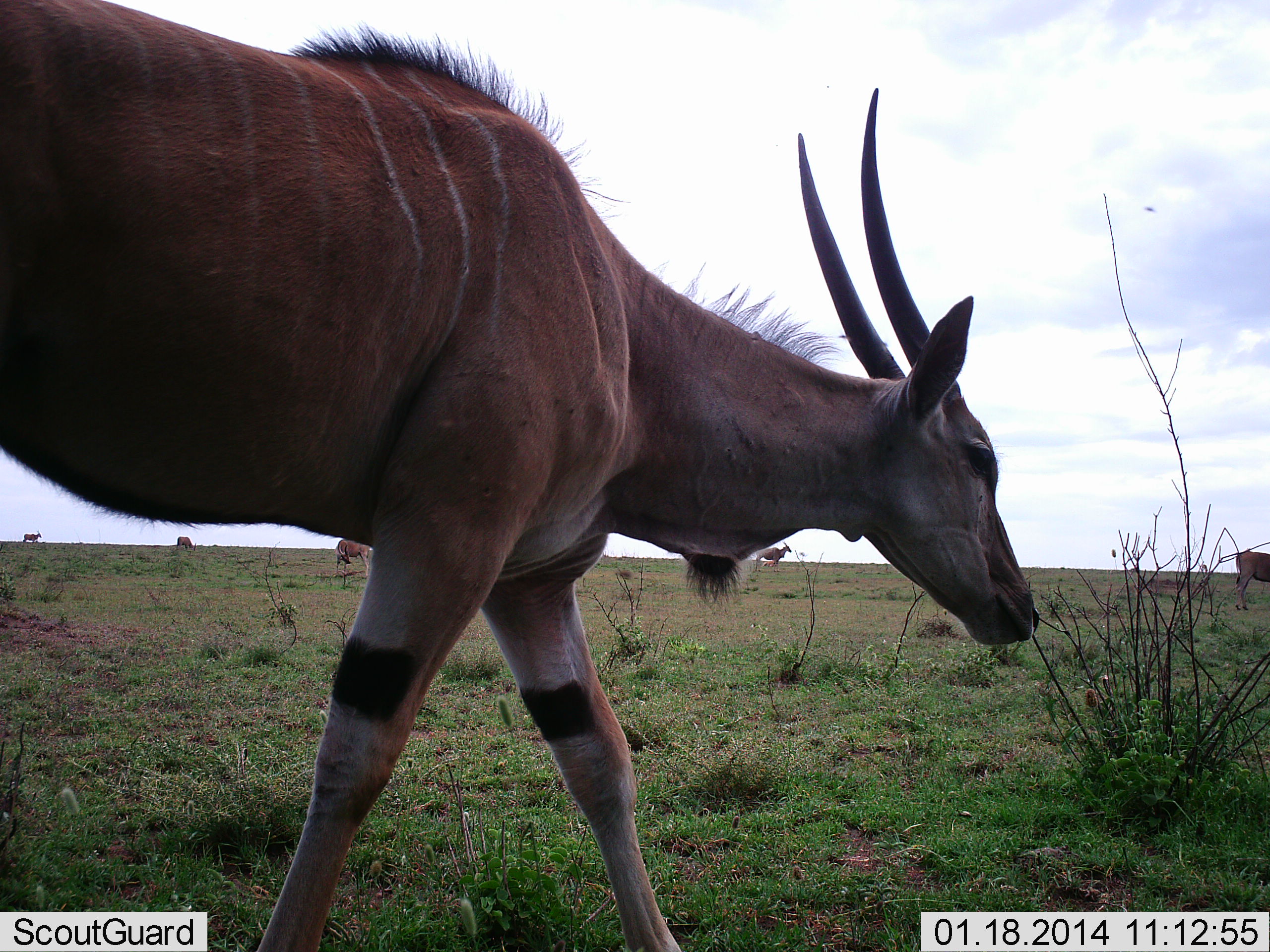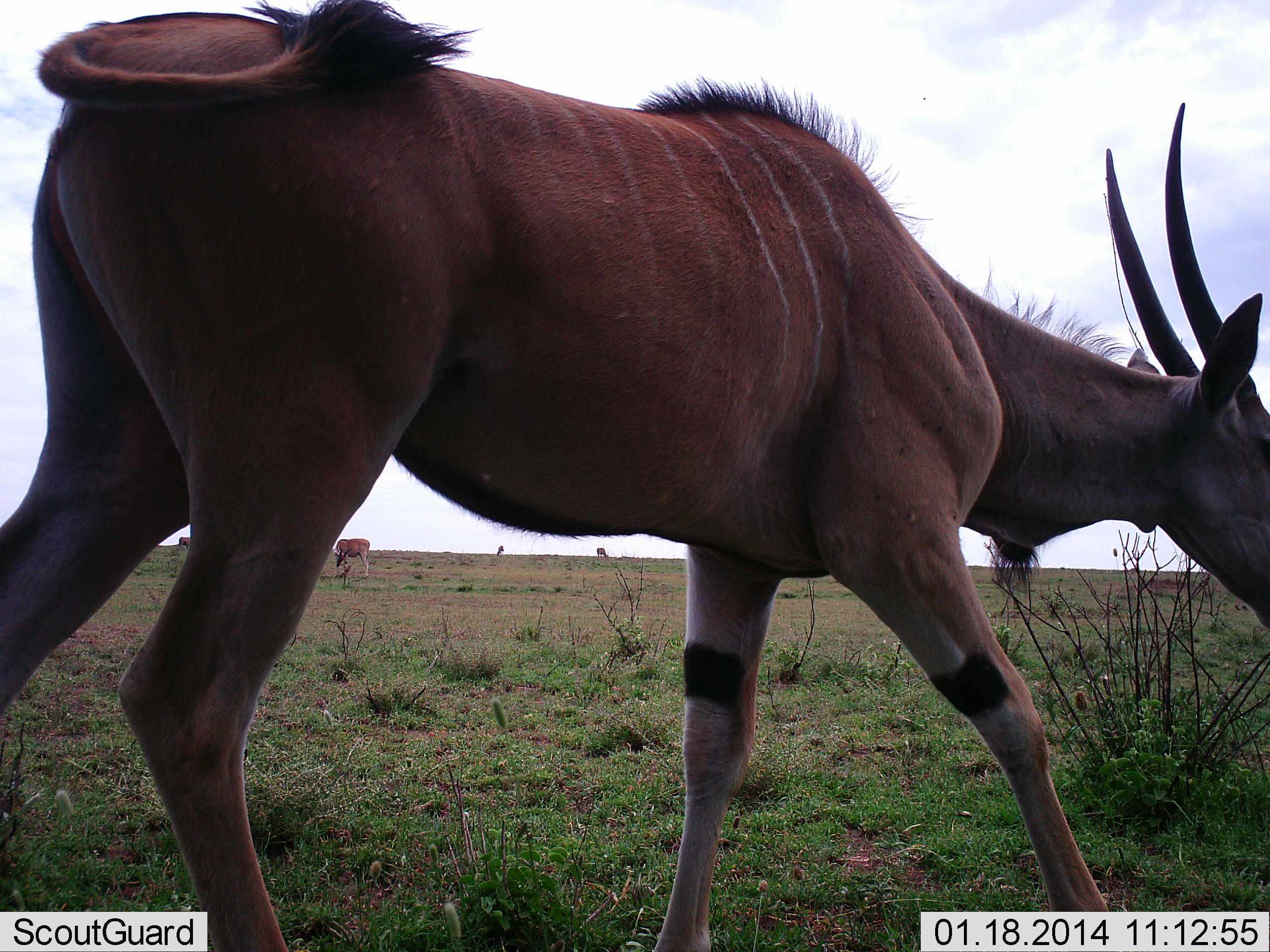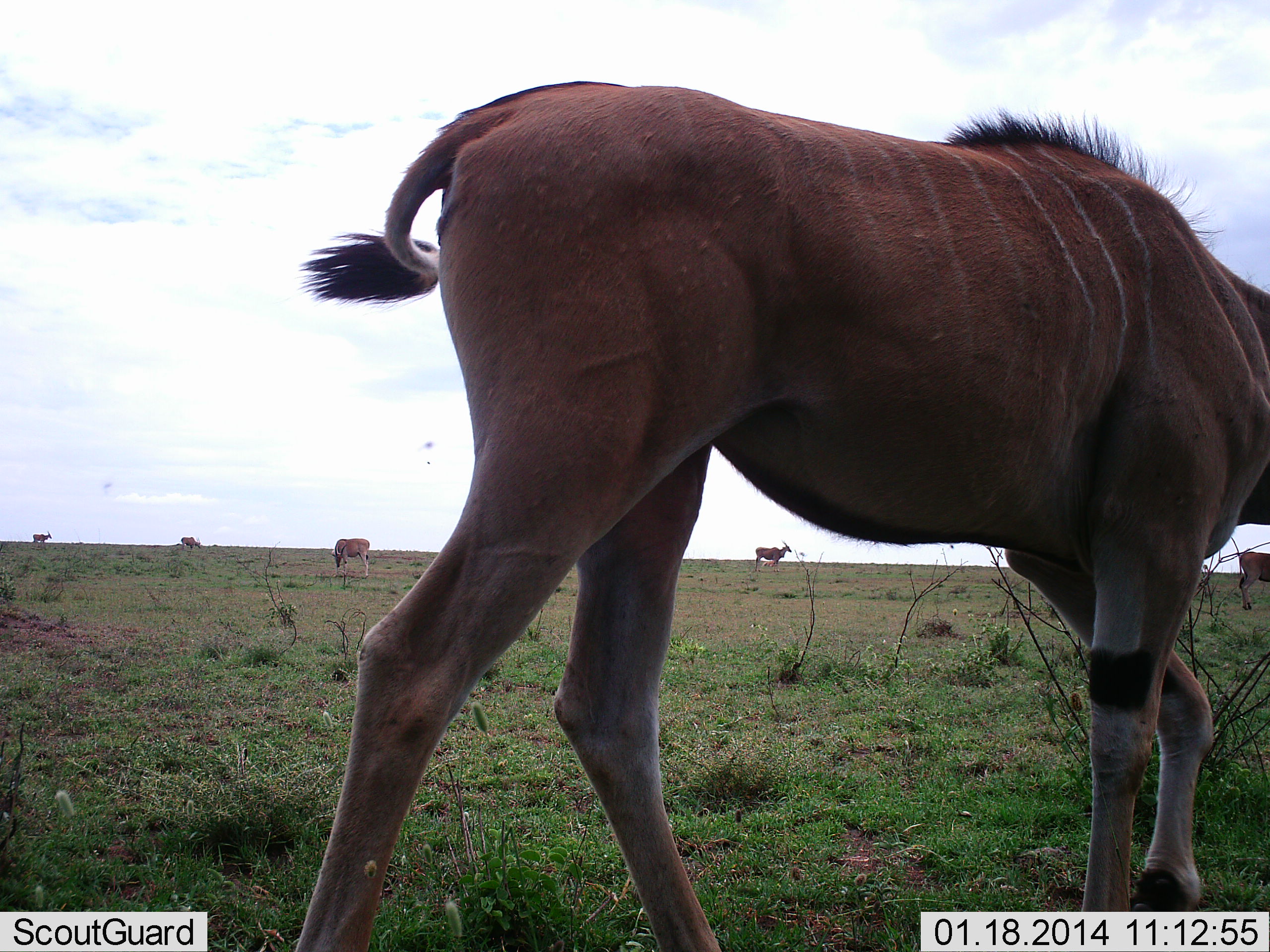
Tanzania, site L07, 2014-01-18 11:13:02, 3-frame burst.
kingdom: Animalia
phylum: Chordata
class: Mammalia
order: Artiodactyla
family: Bovidae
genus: Tragelaphus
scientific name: Tragelaphus oryx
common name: eland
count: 4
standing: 60%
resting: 10%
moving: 80%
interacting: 0%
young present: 20%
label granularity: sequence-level